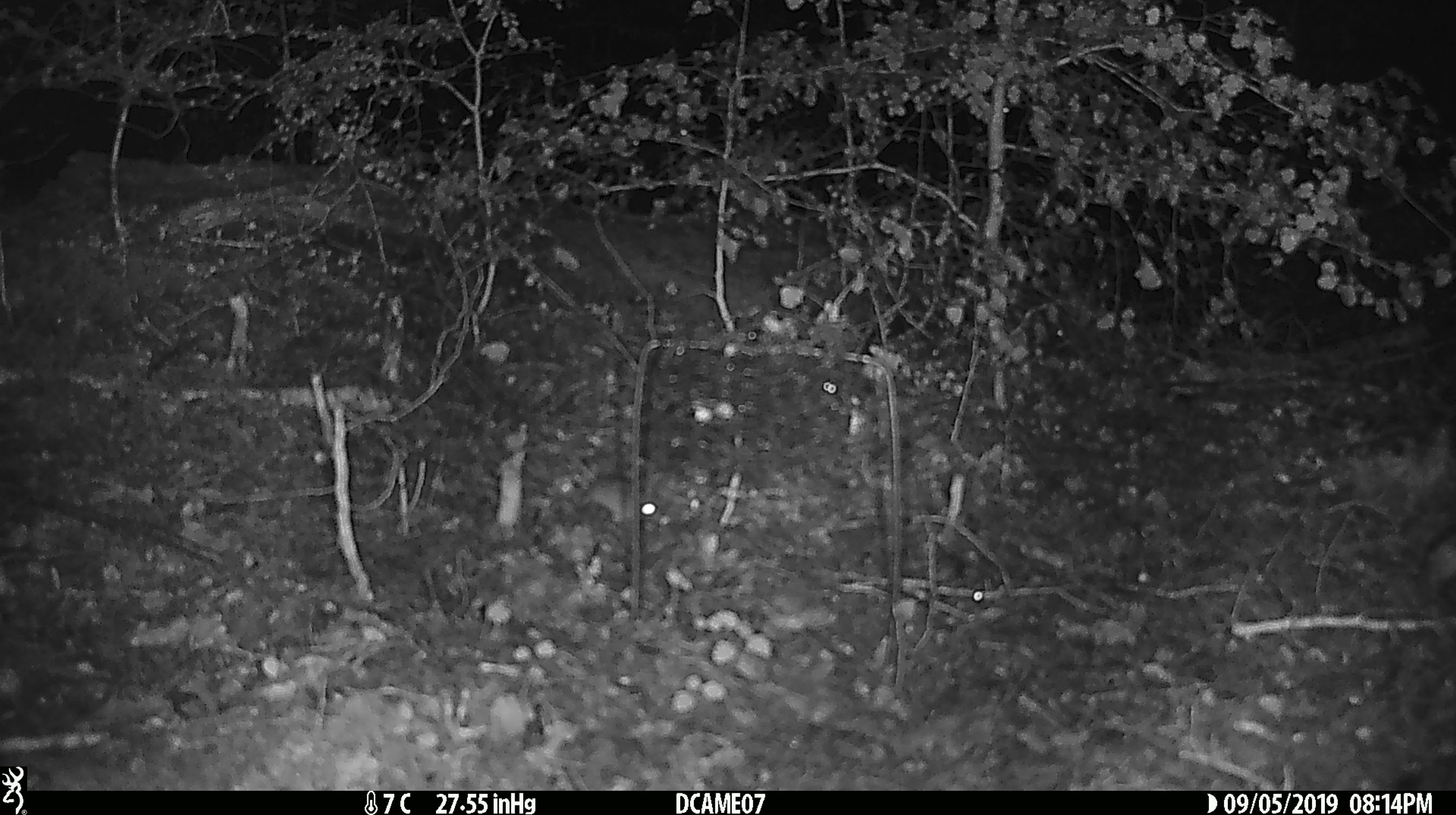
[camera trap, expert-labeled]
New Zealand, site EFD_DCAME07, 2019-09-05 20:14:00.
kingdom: Animalia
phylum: Chordata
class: Mammalia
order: Rodentia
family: Muridae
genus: Mus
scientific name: Mus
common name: mouse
Mouse (Mus).